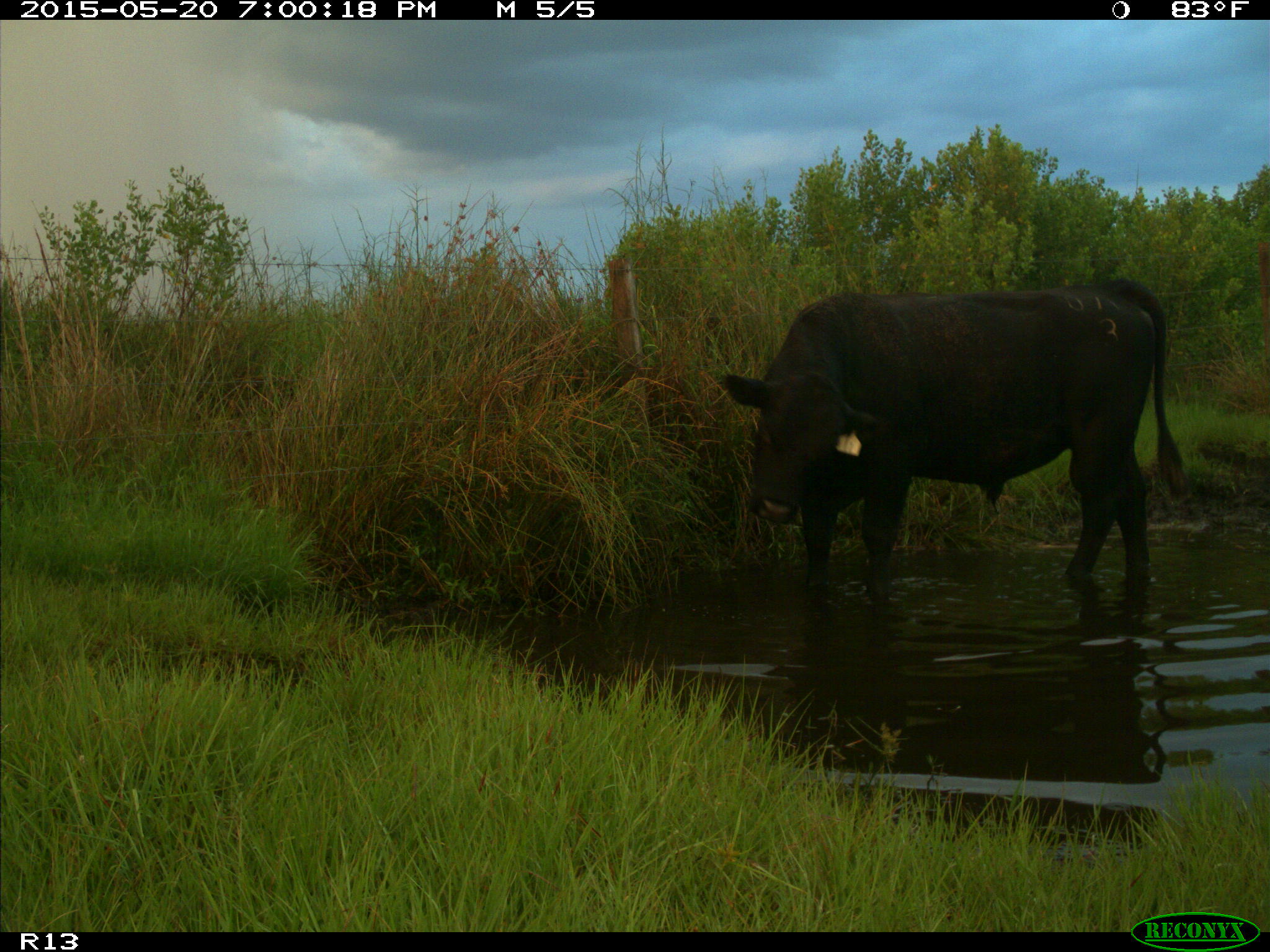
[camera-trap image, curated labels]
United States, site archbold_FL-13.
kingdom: Animalia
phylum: Chordata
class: Mammalia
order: Artiodactyla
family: Bovidae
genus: Bos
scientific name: Bos taurus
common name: domestic cow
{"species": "Bos taurus (domestic cow)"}